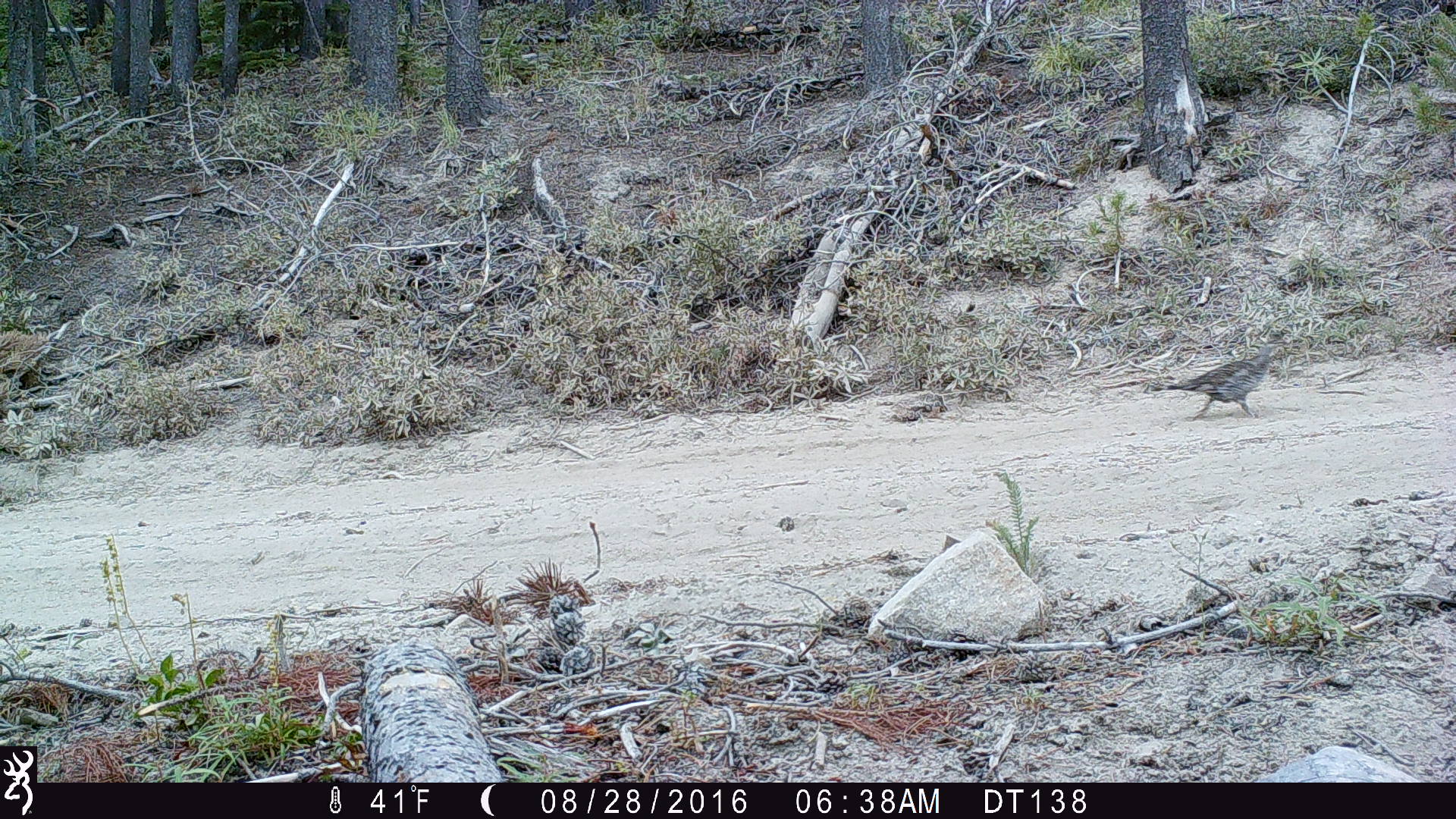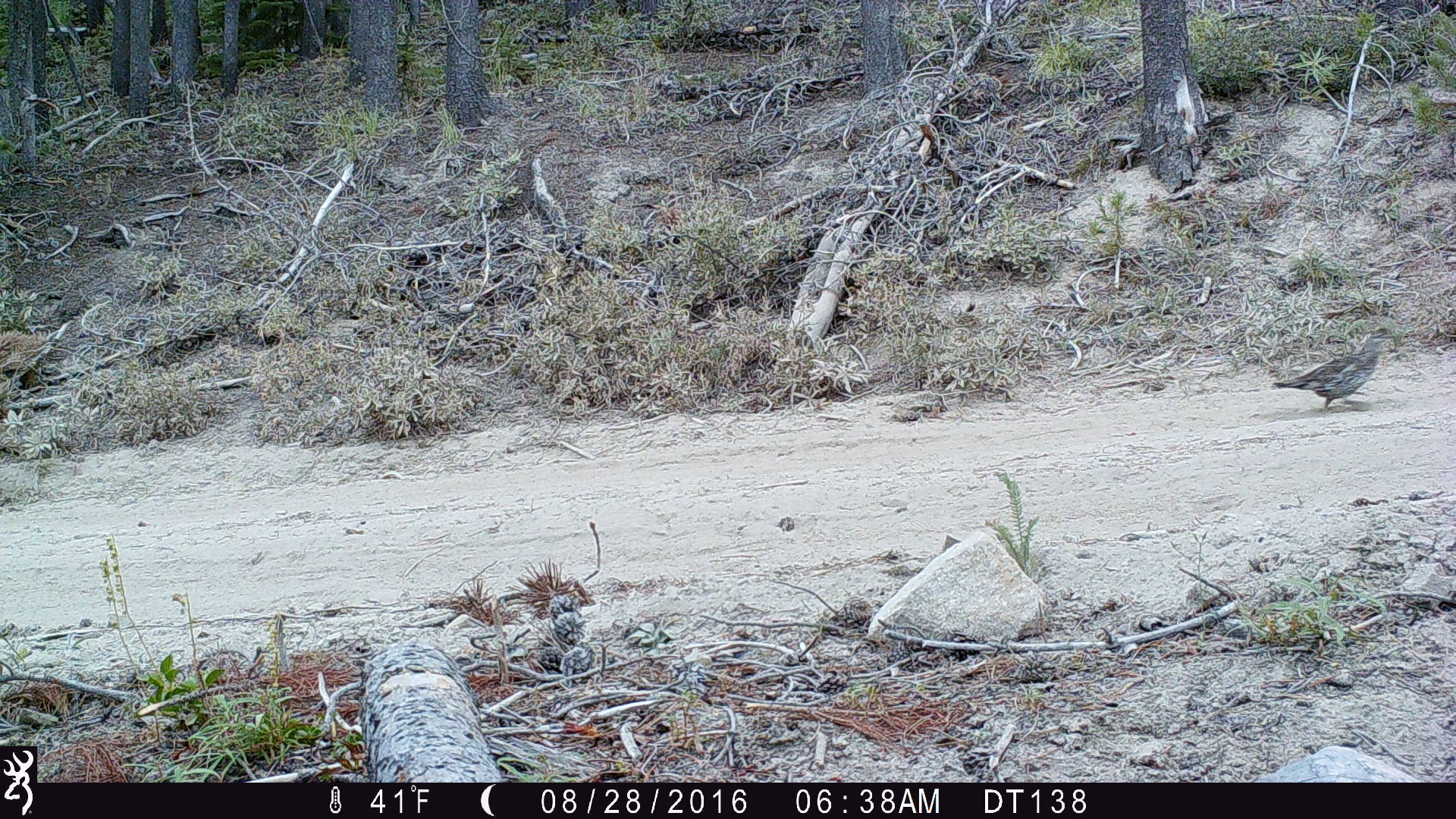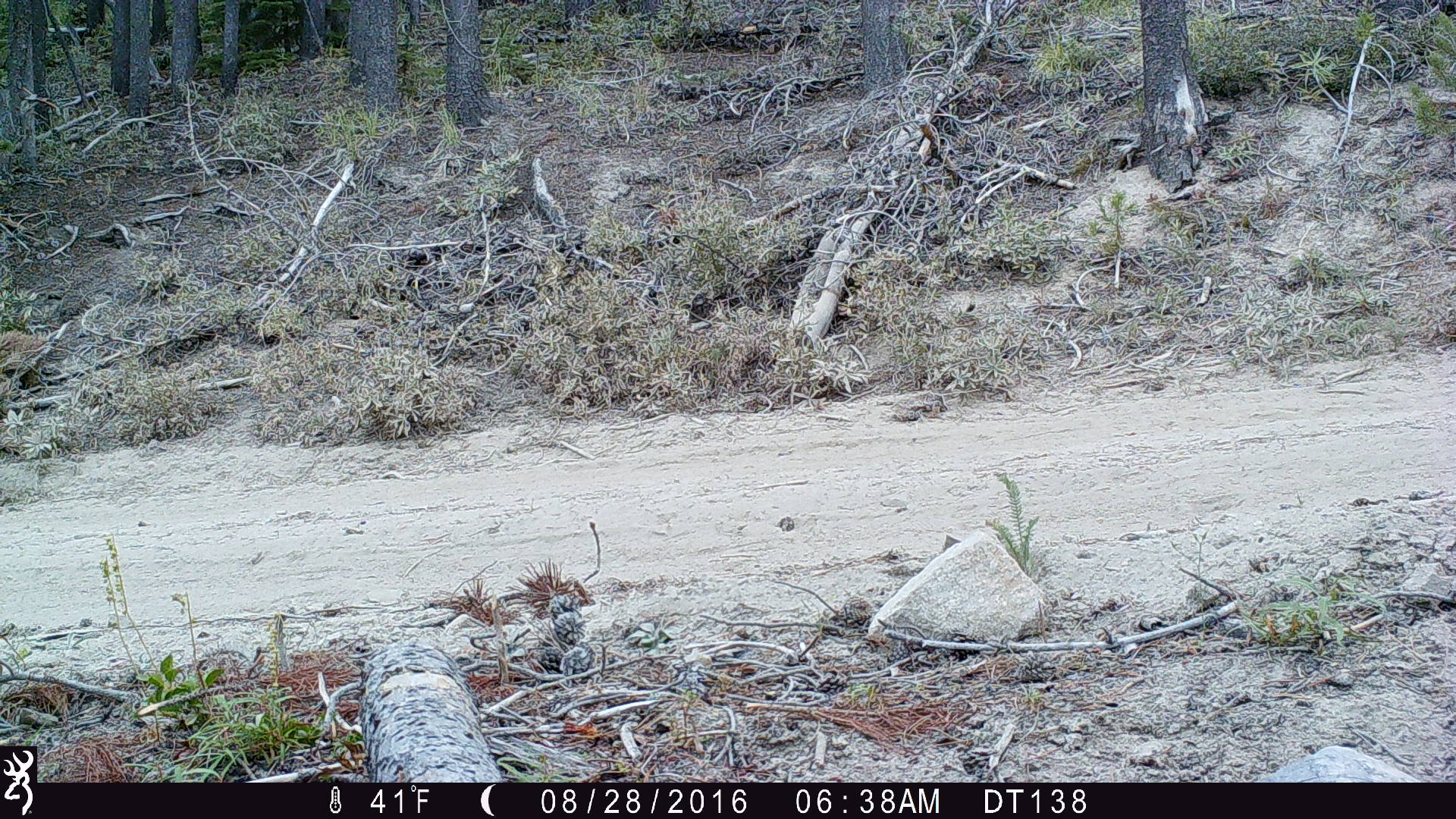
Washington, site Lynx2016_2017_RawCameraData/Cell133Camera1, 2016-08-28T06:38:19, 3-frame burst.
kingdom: Animalia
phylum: Chordata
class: Aves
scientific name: Aves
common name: birds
Aves (birds). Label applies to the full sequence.